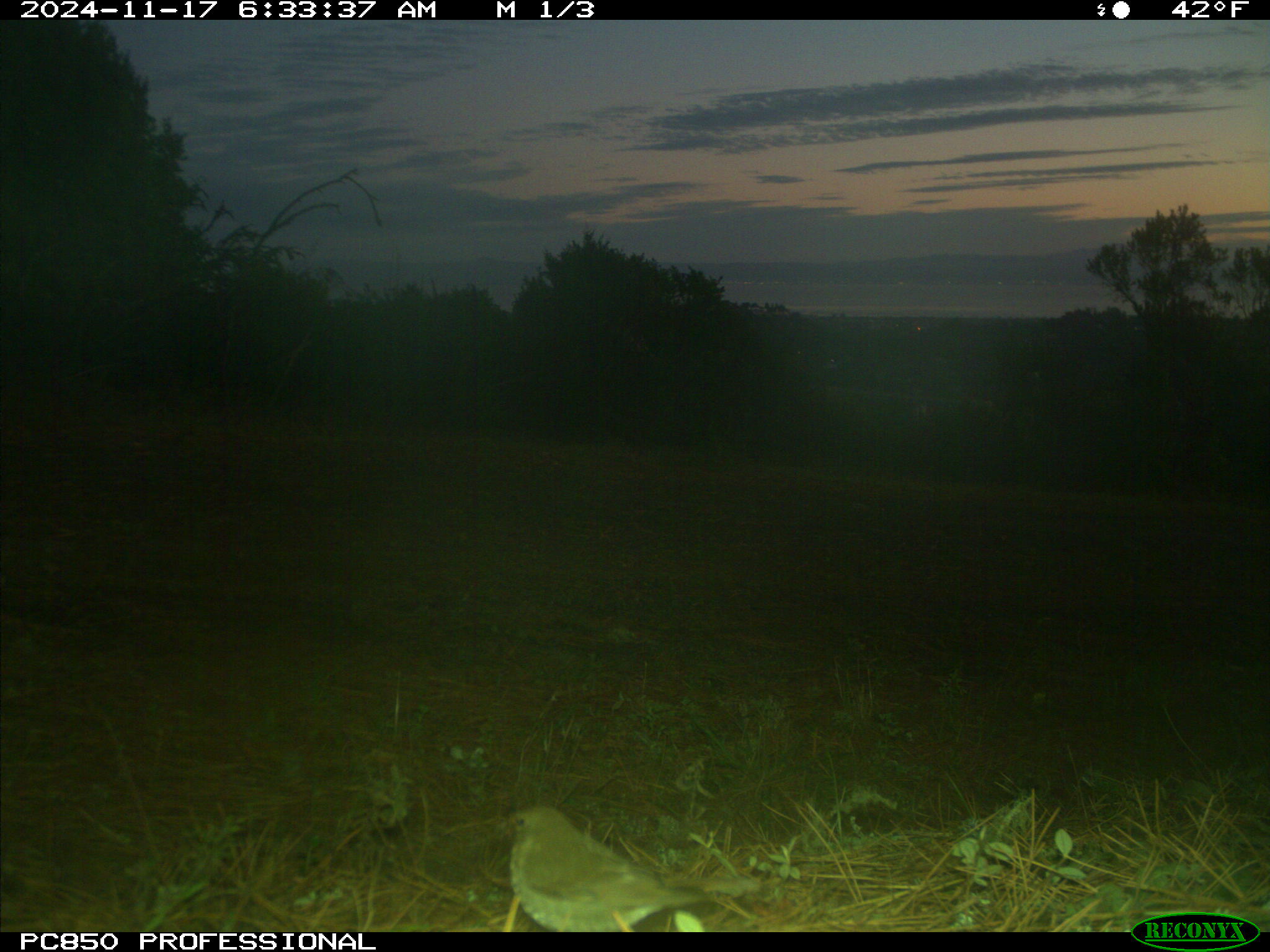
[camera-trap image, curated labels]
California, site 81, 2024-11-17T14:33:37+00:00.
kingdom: Animalia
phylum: Chordata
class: Aves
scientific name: Aves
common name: bird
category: unknown bird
Unknown bird (bird) (Aves).